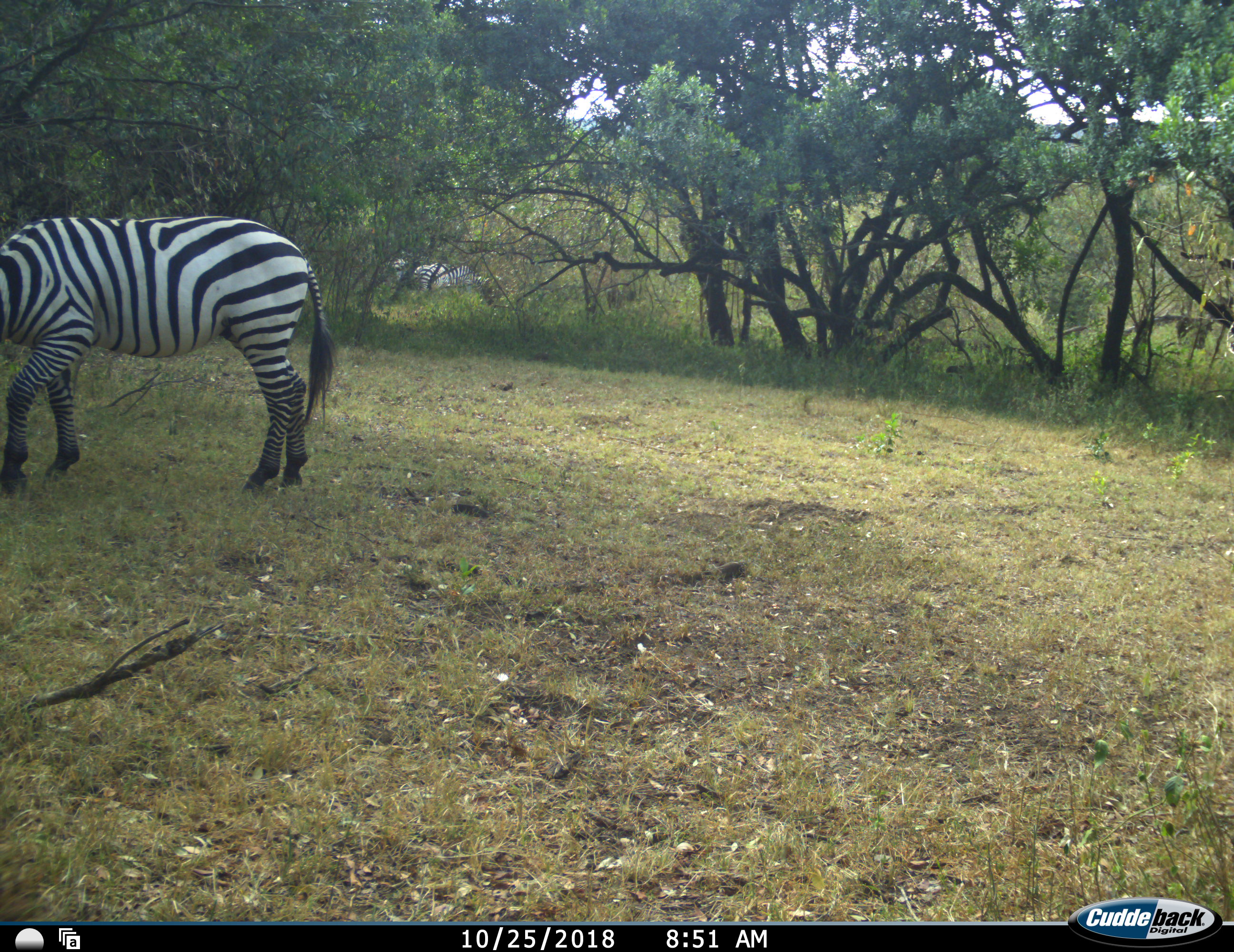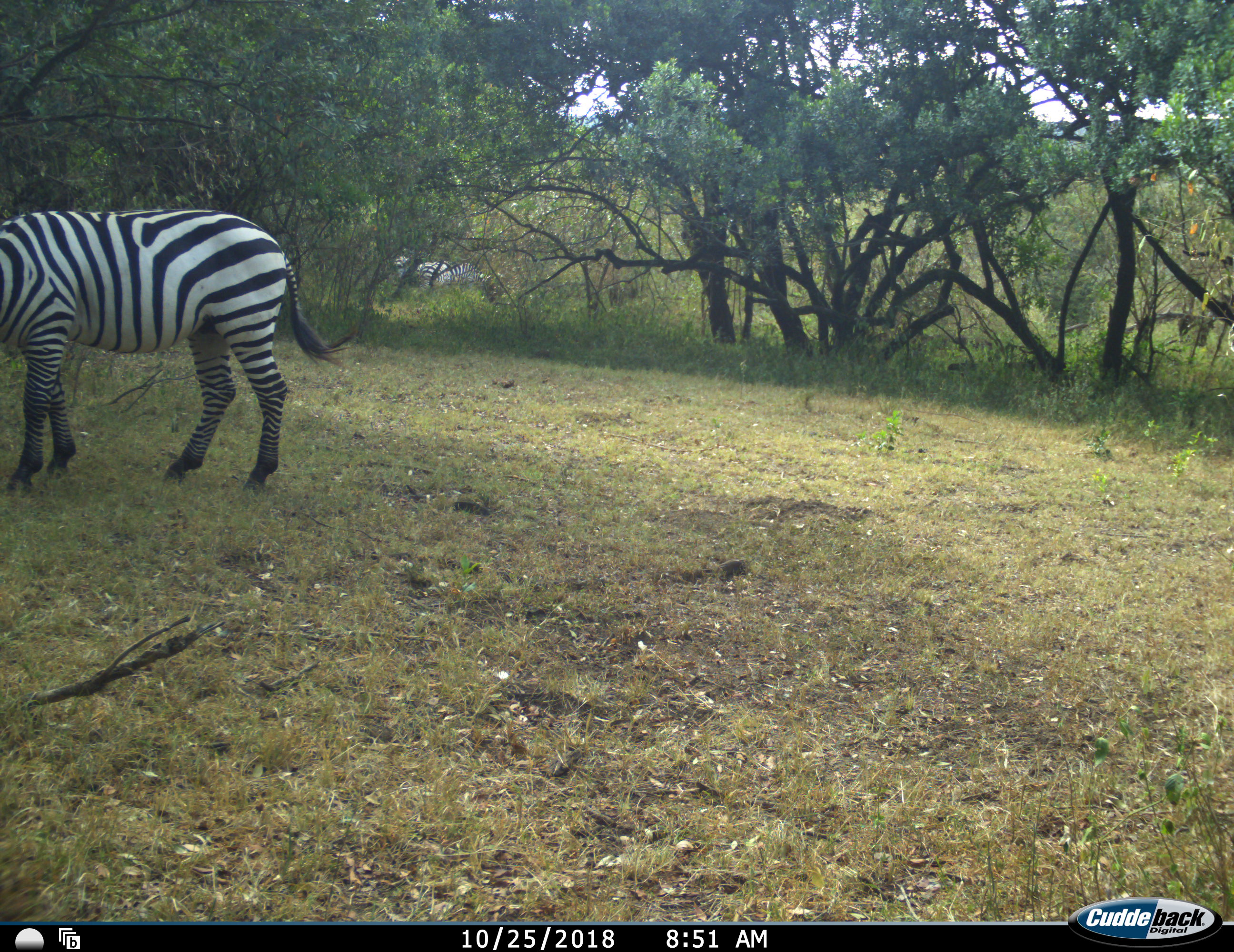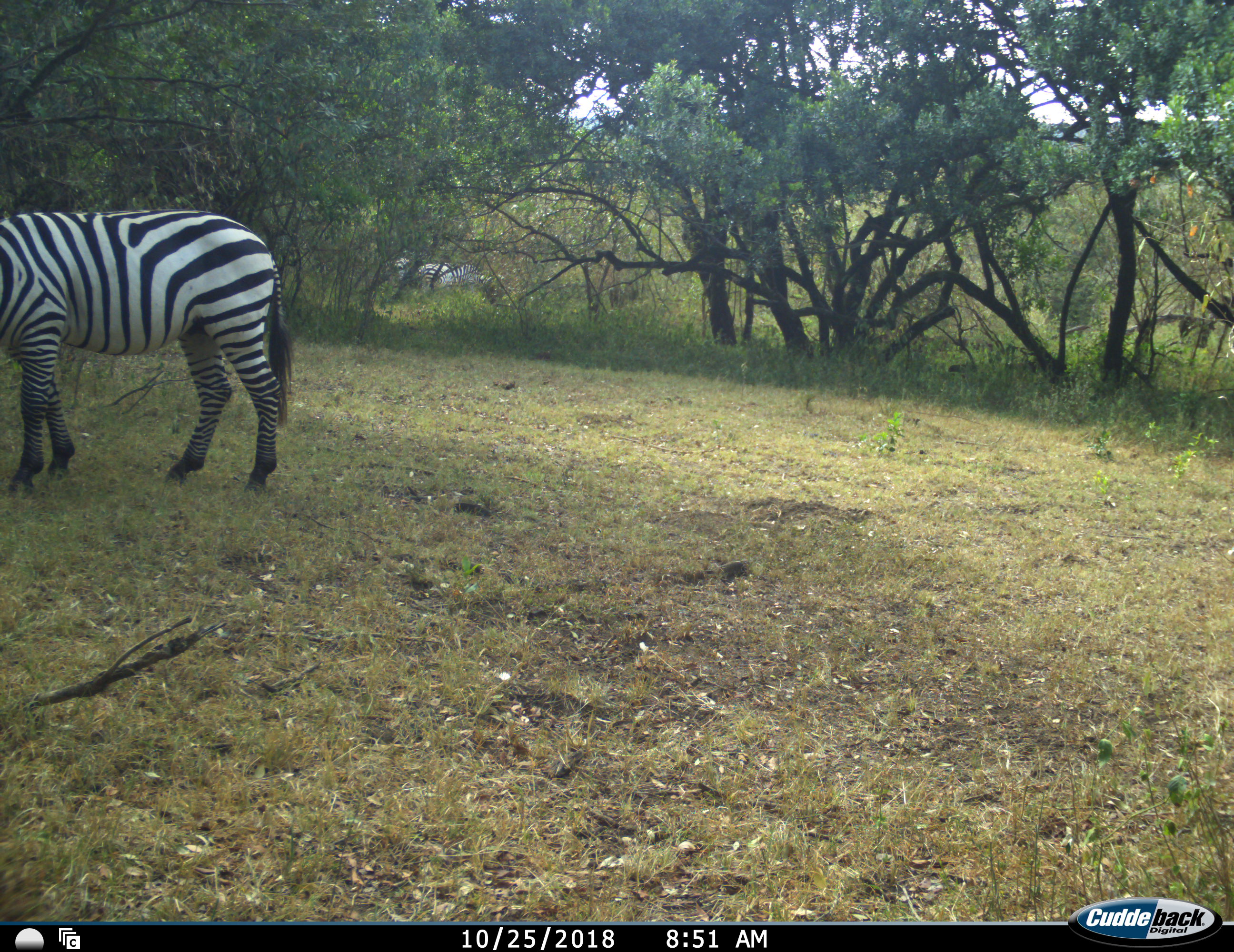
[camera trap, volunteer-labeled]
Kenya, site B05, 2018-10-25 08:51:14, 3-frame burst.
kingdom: Animalia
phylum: Chordata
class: Mammalia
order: Perissodactyla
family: Equidae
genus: Equus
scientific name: Equus quagga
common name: plains zebra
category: zebra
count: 1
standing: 60%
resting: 0%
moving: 40%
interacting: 0%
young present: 0%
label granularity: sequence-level